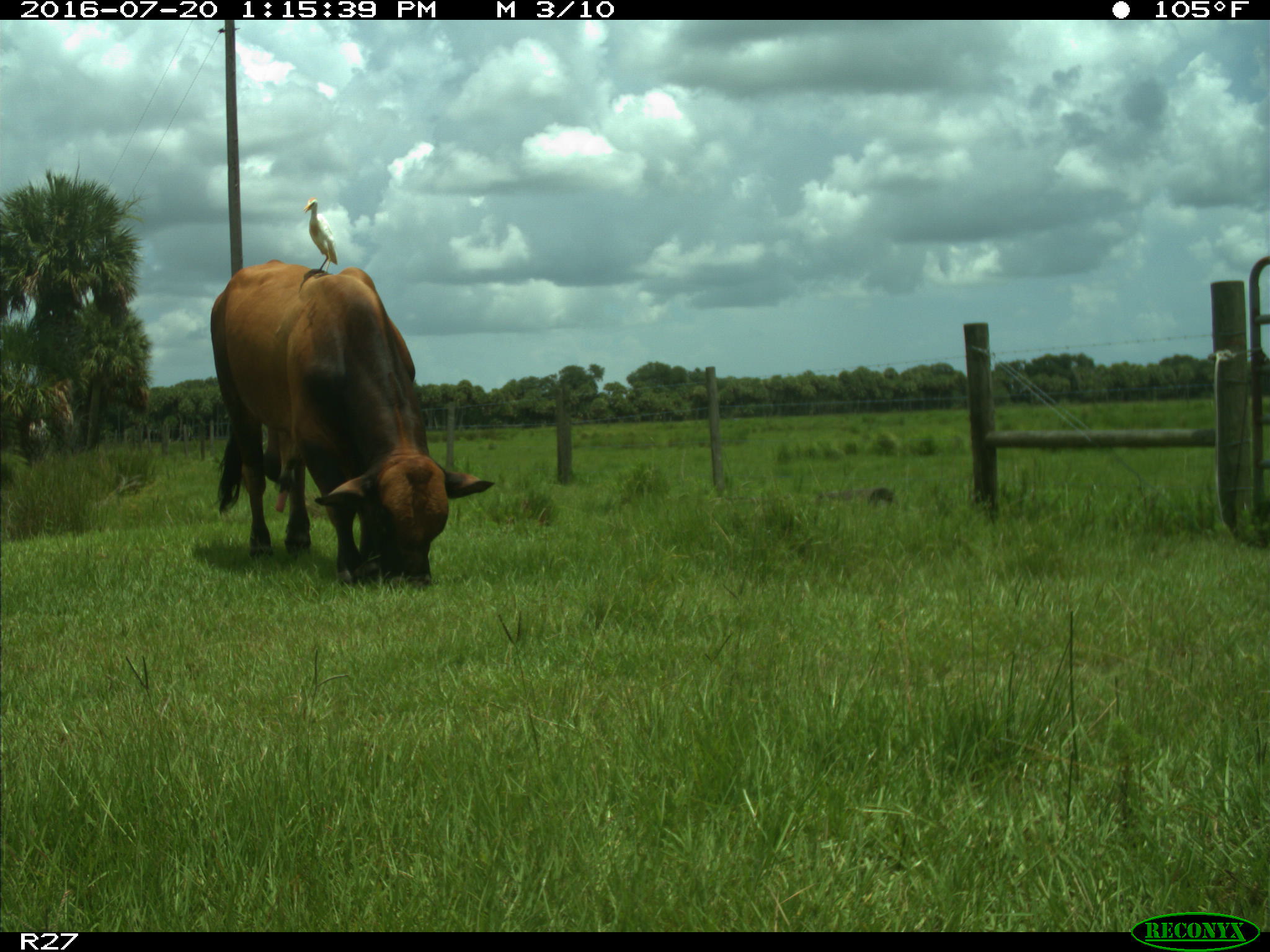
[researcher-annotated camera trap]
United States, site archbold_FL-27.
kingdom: Animalia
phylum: Chordata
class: Mammalia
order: Artiodactyla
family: Bovidae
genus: Bos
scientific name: Bos taurus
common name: domestic cow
Bos taurus (domestic cow).